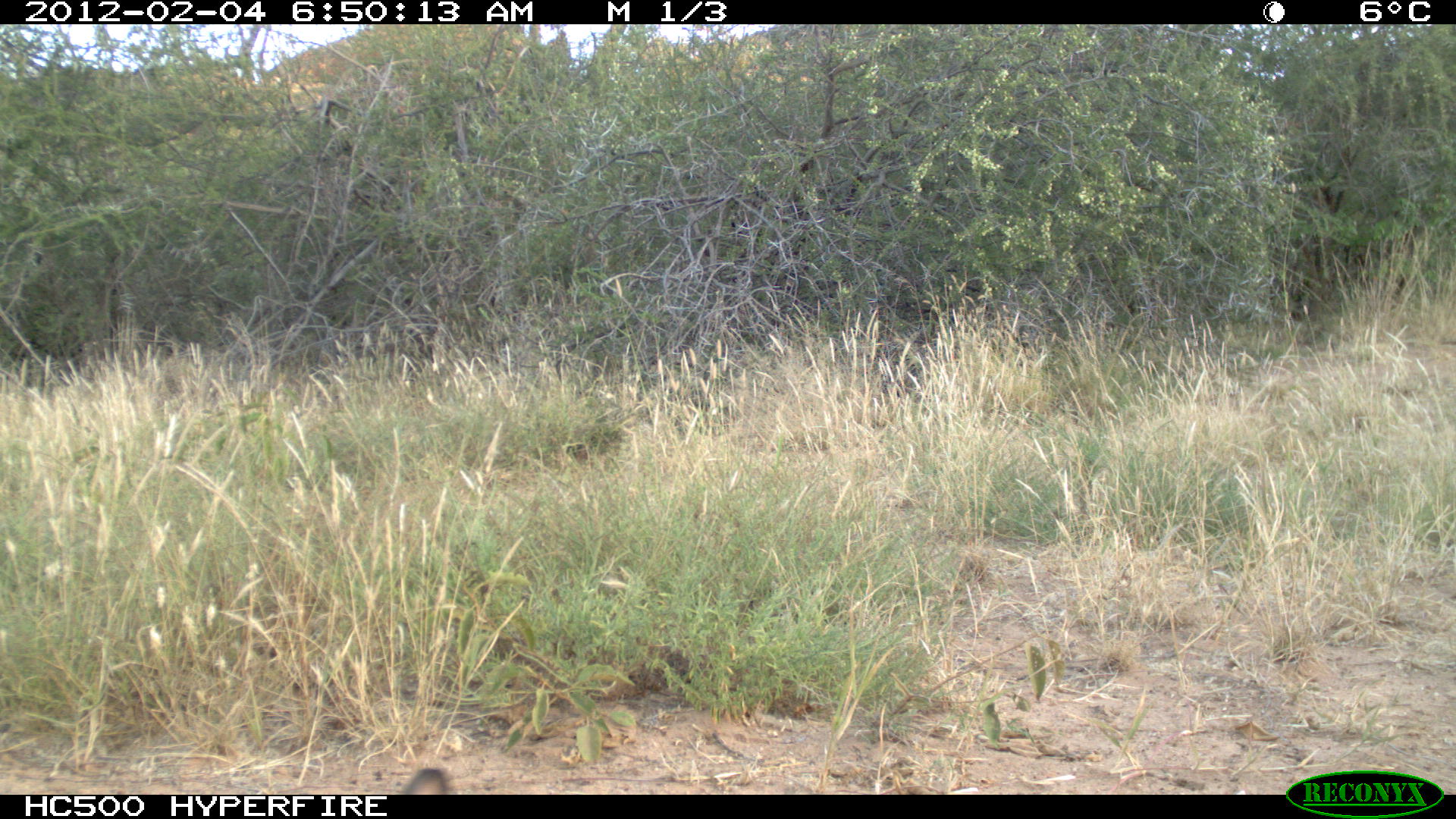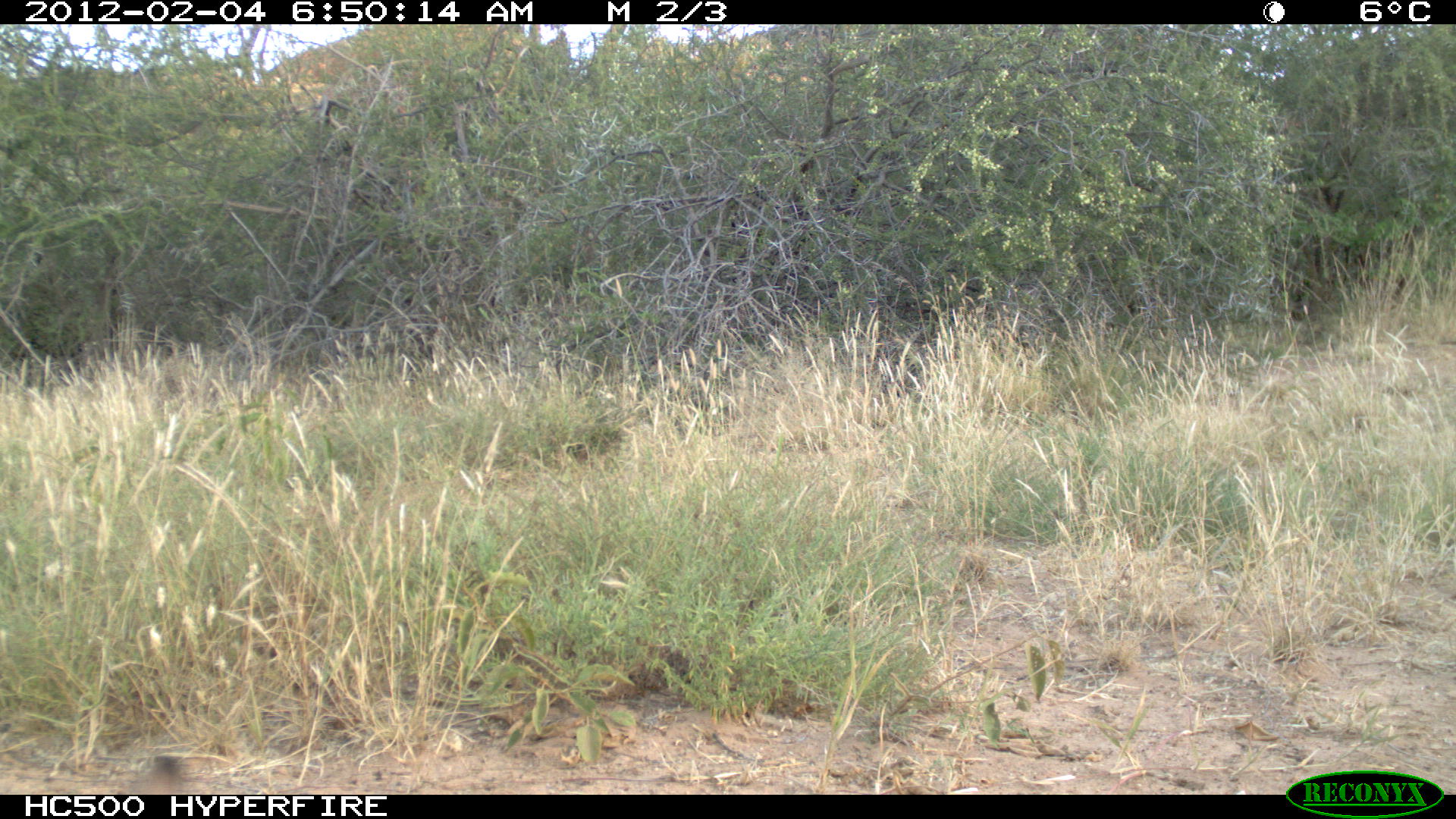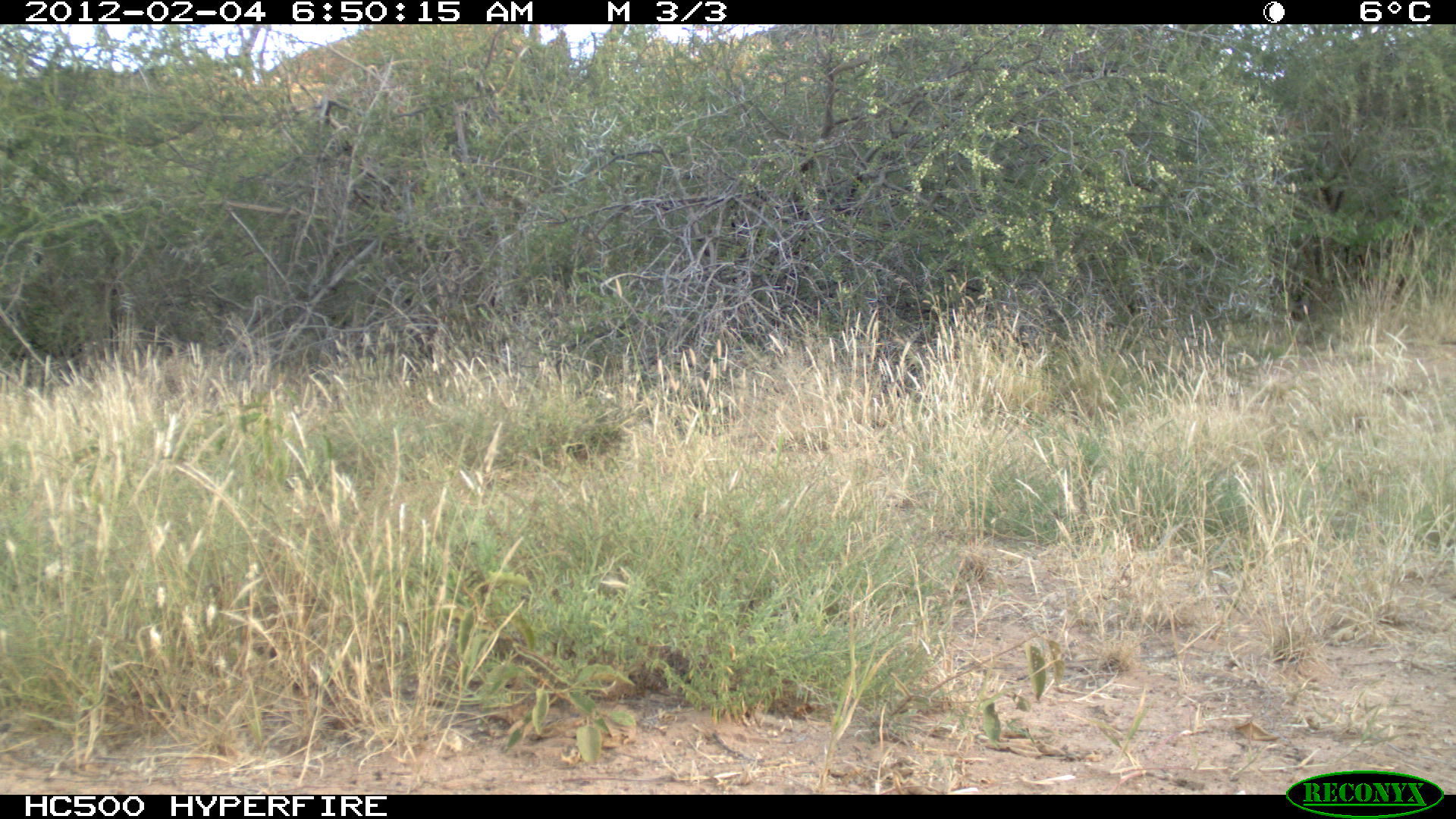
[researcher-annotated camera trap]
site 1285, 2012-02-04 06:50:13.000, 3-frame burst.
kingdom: Animalia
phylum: Chordata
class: Mammalia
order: Lagomorpha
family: Leporidae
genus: Lepus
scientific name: Lepus saxatilis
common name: scrub hare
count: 1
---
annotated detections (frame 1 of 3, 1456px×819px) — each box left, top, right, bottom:
lepus saxatilis: 394, 760, 450, 794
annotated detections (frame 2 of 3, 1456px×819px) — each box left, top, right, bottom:
lepus saxatilis: 125, 747, 192, 791